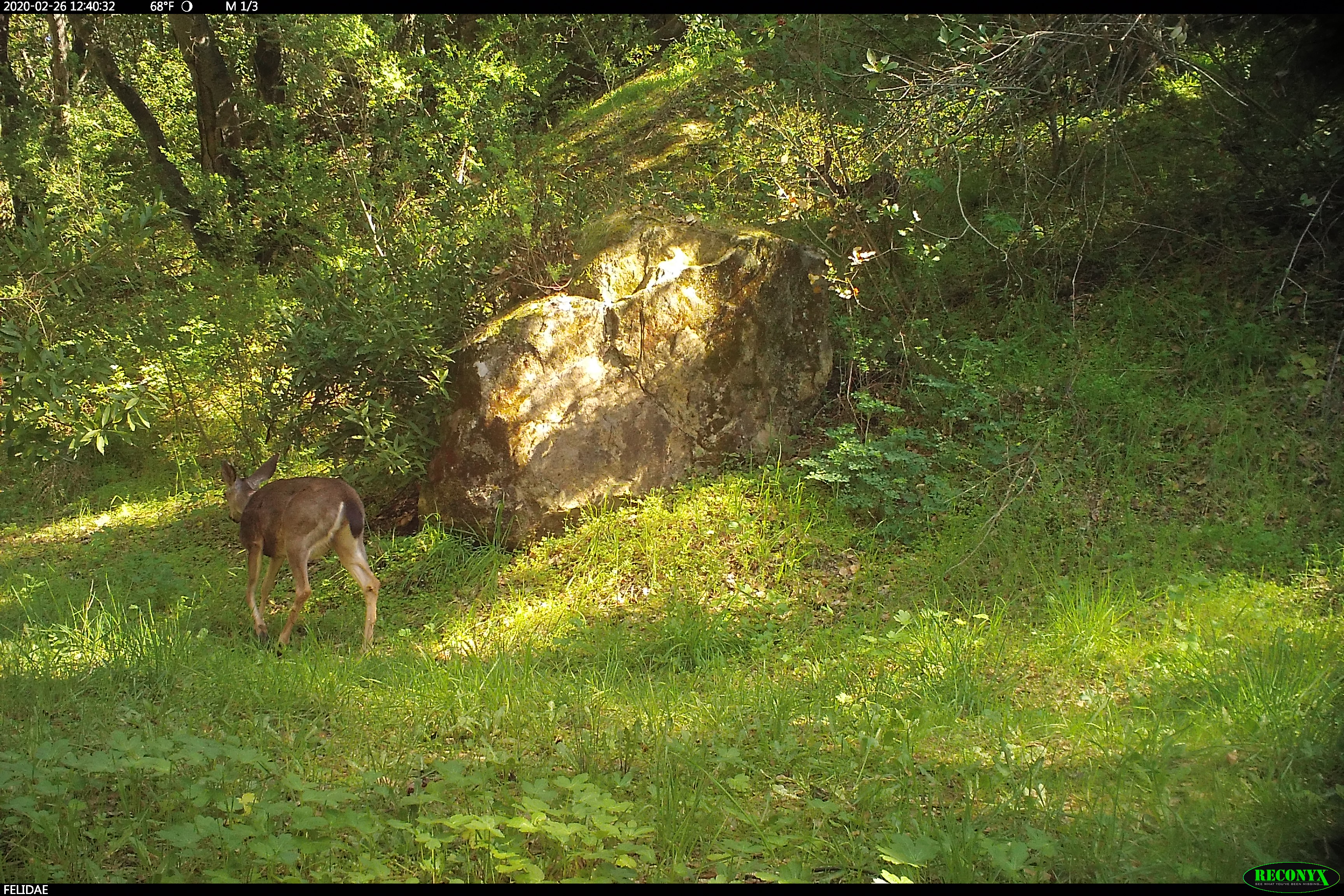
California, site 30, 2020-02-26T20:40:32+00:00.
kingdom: Animalia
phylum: Chordata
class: Mammalia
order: Artiodactyla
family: Cervidae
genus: Odocoileus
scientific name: Odocoileus hemionus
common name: mule deer